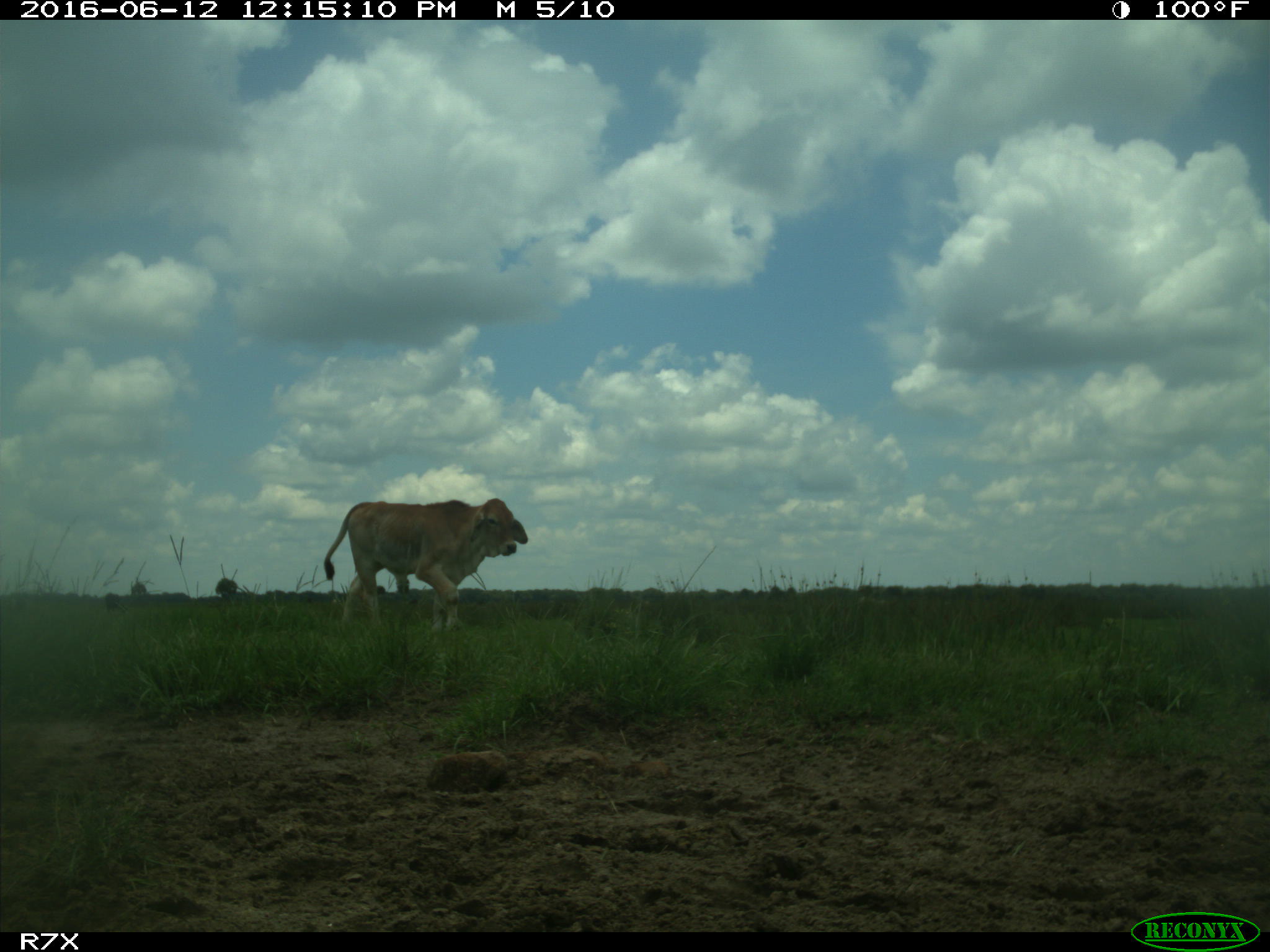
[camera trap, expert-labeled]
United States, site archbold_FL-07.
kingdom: Animalia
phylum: Chordata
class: Mammalia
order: Artiodactyla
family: Bovidae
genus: Bos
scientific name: Bos taurus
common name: domestic cow